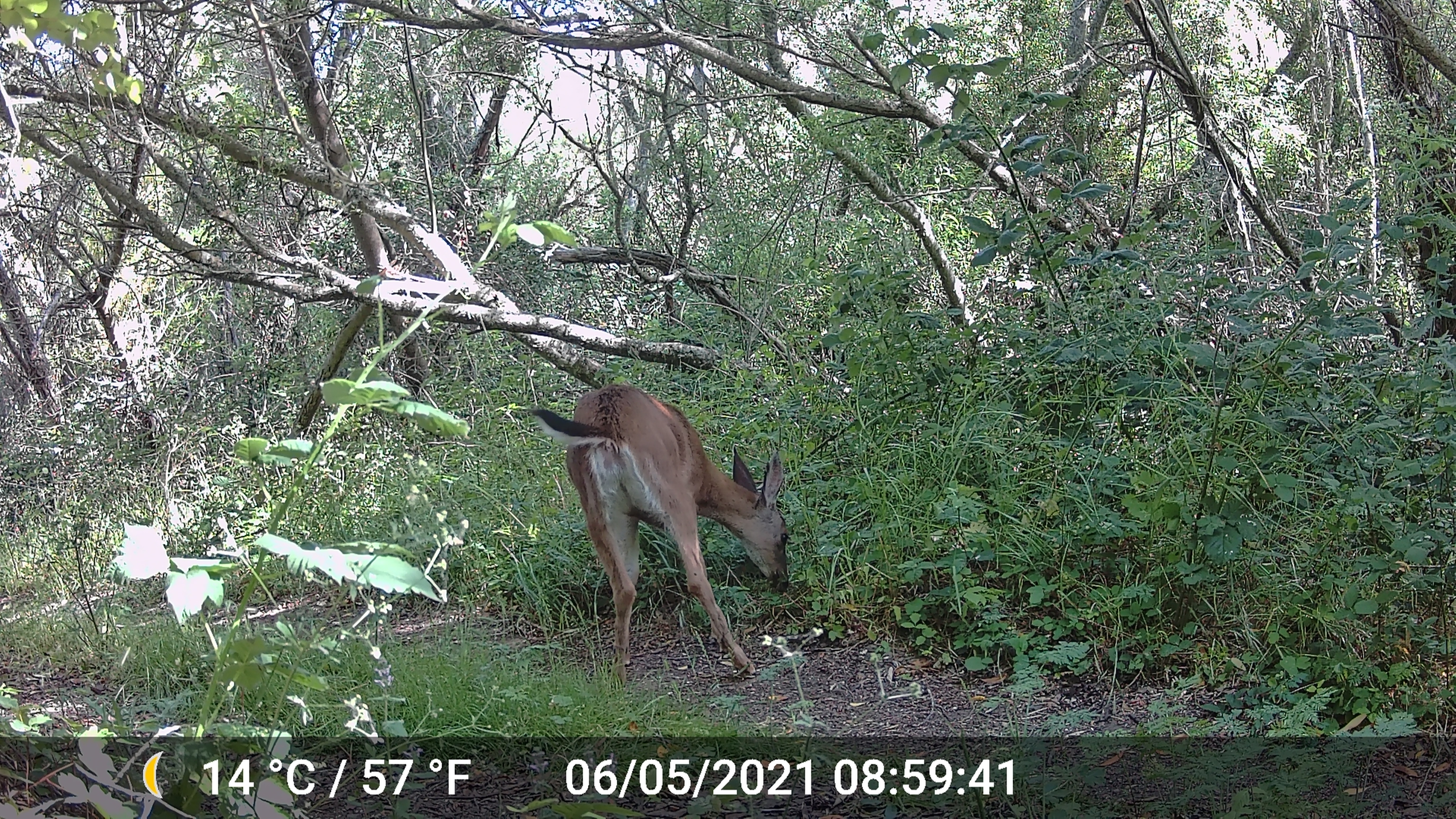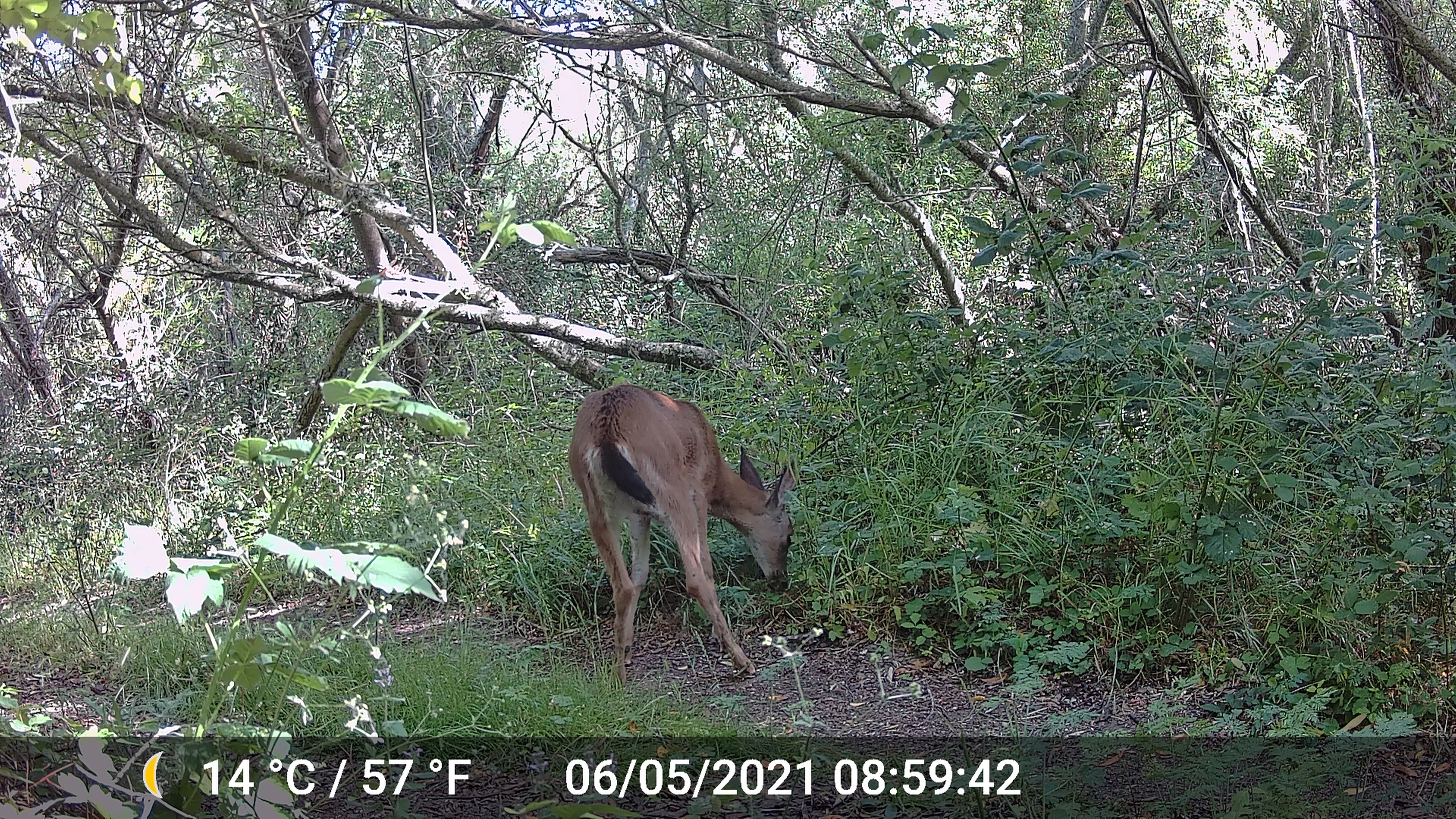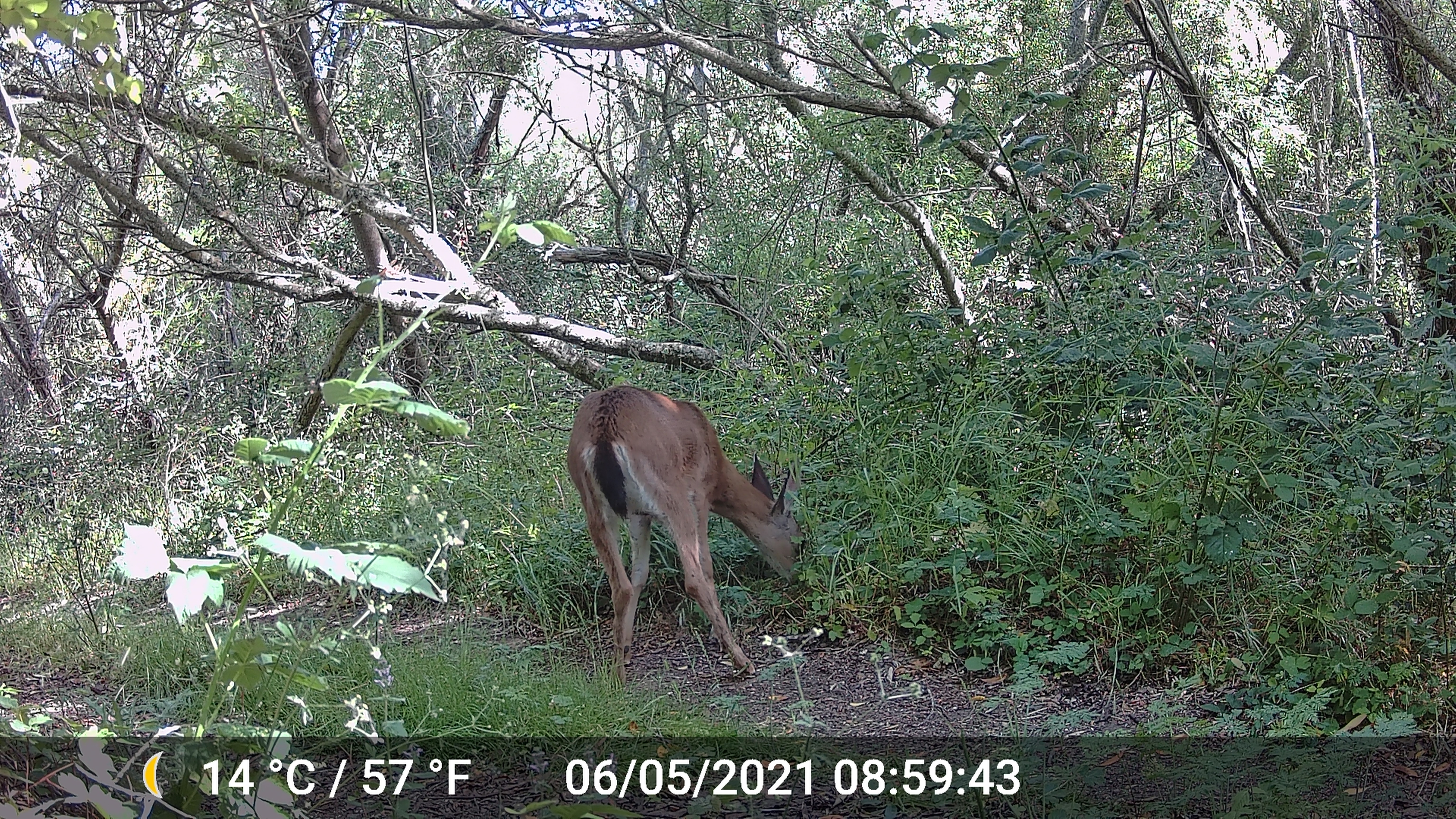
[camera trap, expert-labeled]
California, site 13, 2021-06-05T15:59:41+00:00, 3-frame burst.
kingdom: Animalia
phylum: Chordata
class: Mammalia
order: Artiodactyla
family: Cervidae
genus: Odocoileus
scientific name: Odocoileus hemionus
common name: mule deer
Mule deer (Odocoileus hemionus).